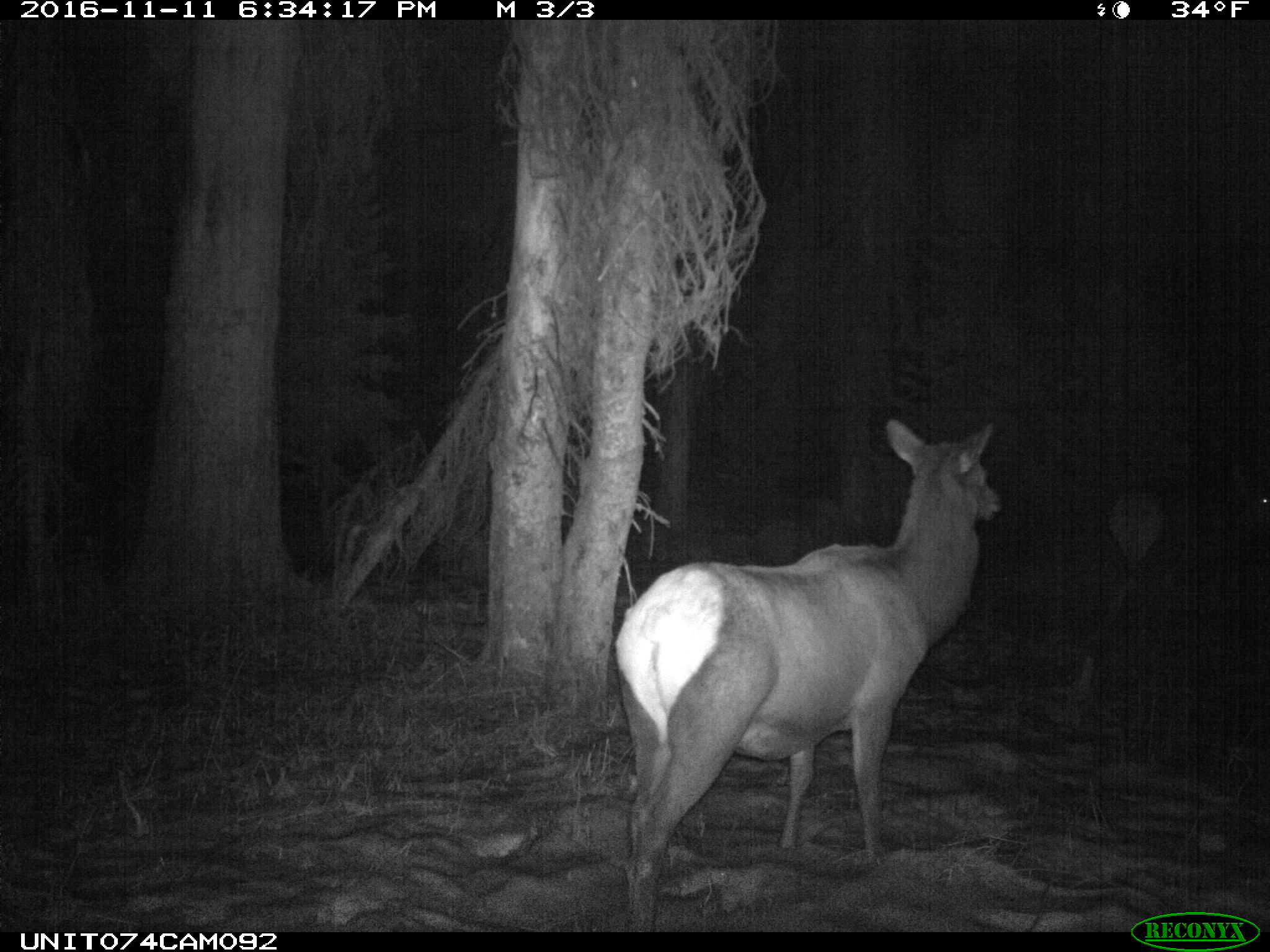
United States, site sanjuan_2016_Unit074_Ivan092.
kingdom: Animalia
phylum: Chordata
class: Mammalia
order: Artiodactyla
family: Cervidae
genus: Cervus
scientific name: Cervus elaphus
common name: red deer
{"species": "Cervus elaphus (red deer)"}